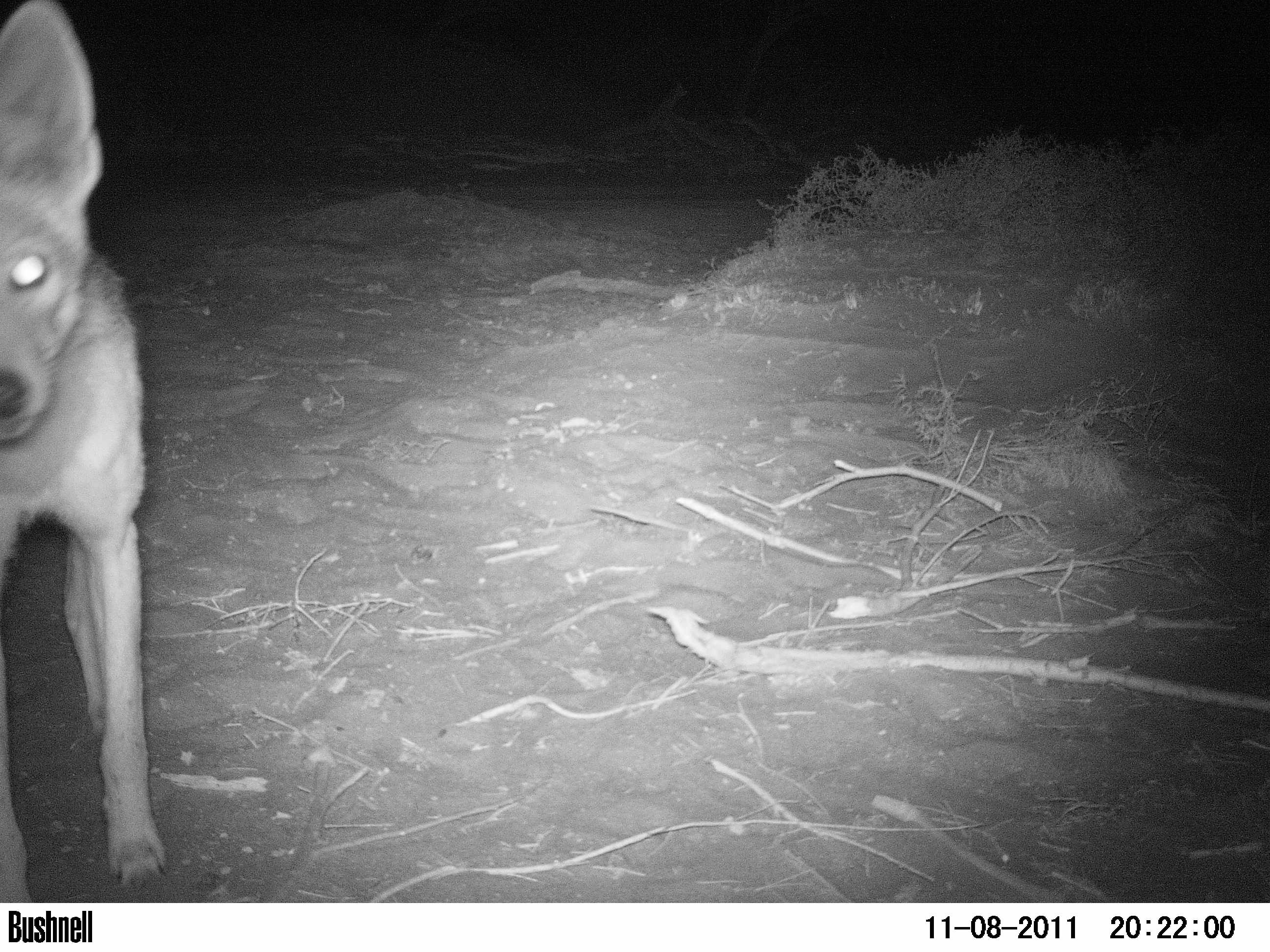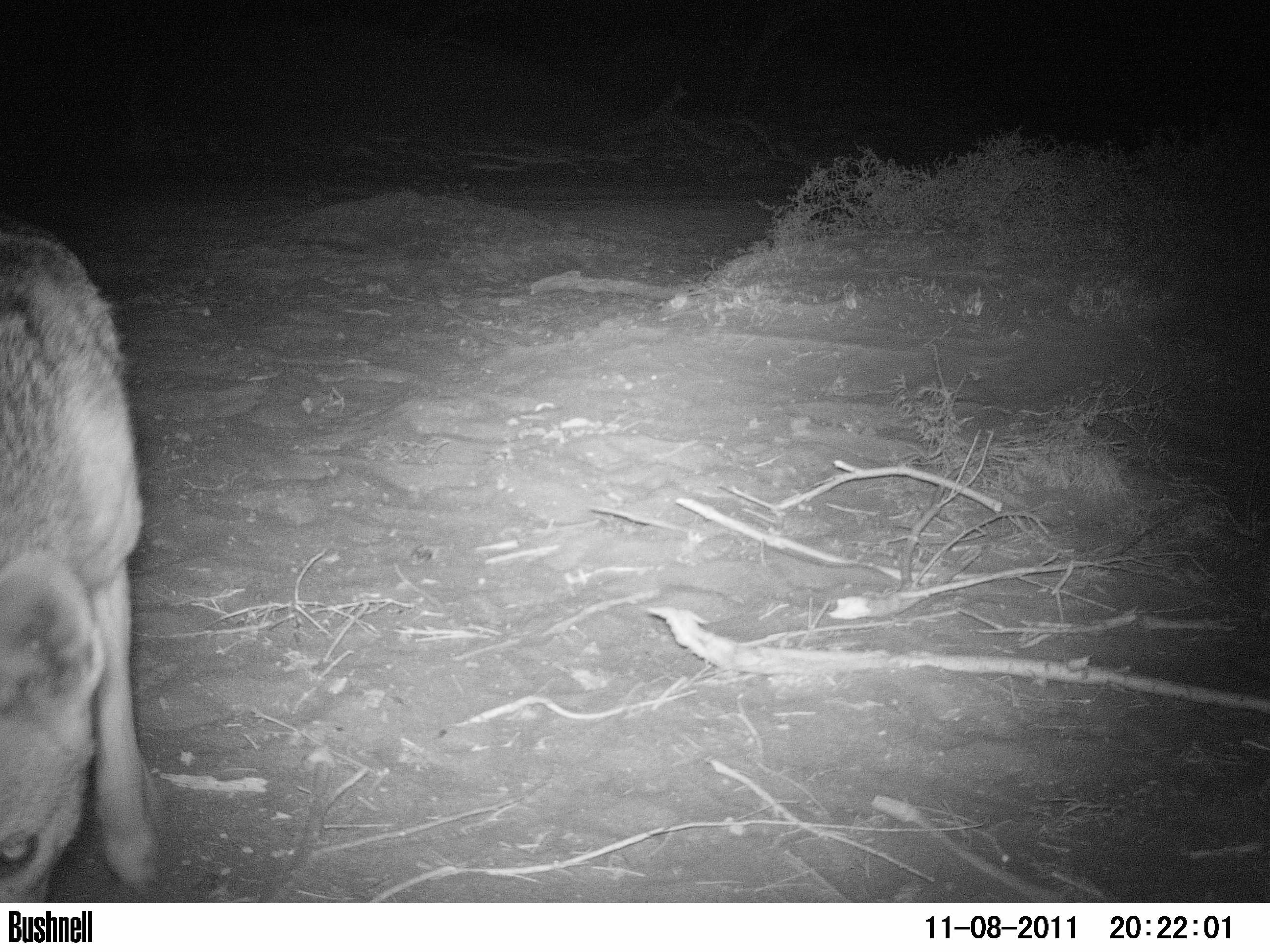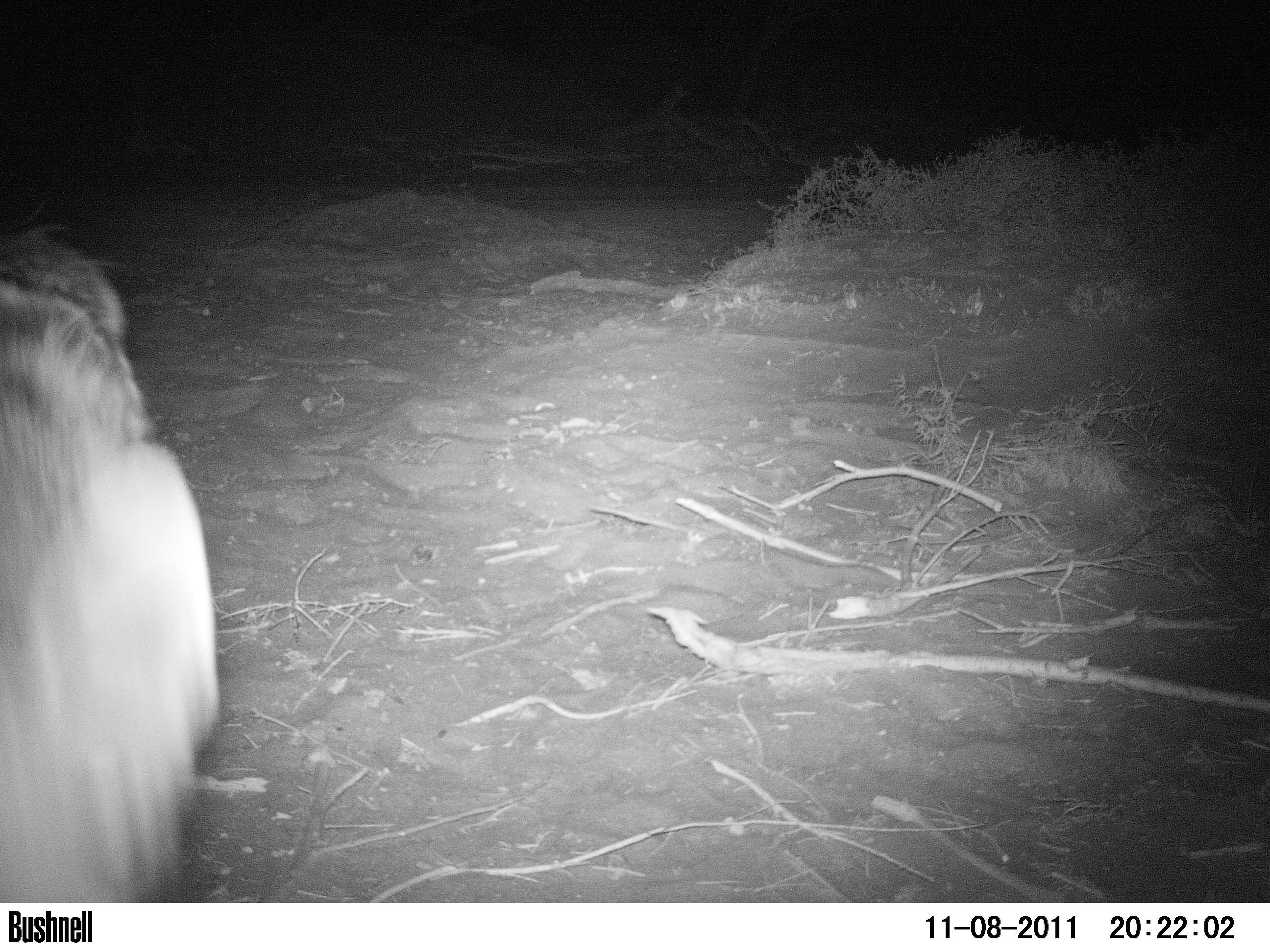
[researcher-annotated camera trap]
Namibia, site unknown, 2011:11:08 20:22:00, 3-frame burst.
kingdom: Animalia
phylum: Chordata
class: Mammalia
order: Carnivora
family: Canidae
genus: Lupulella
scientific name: Lupulella mesomelas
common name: black-backed jackal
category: canis mesomelas